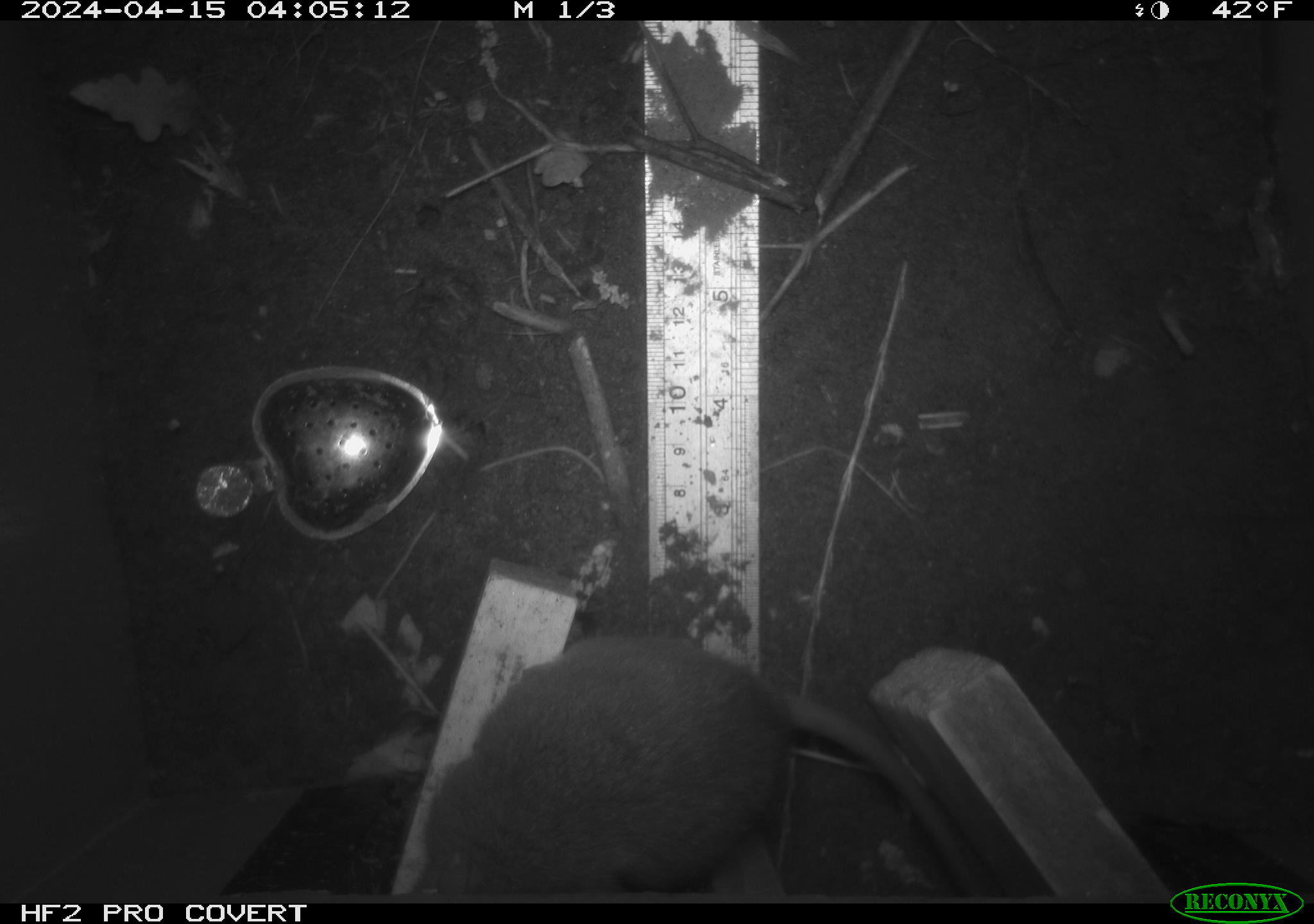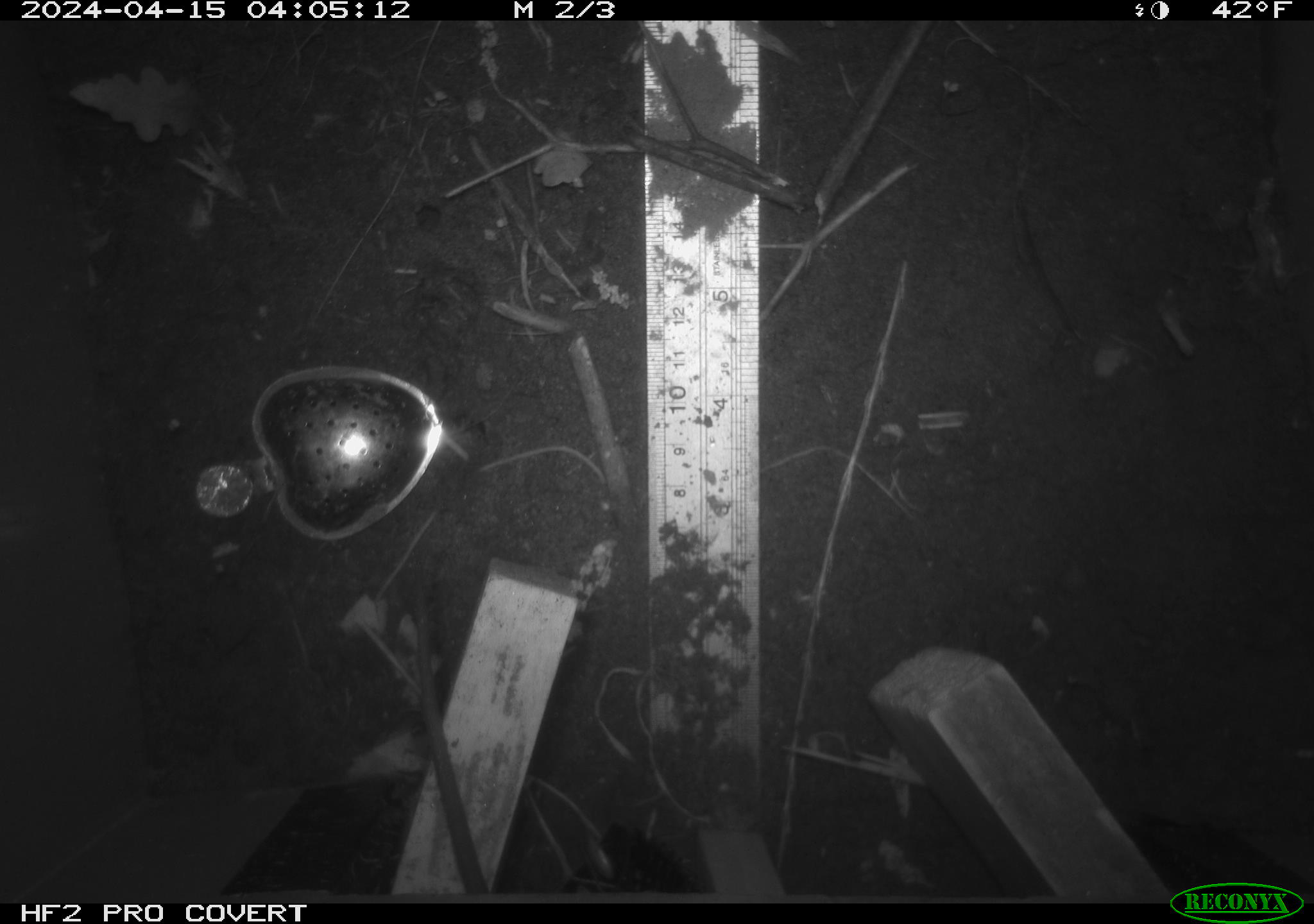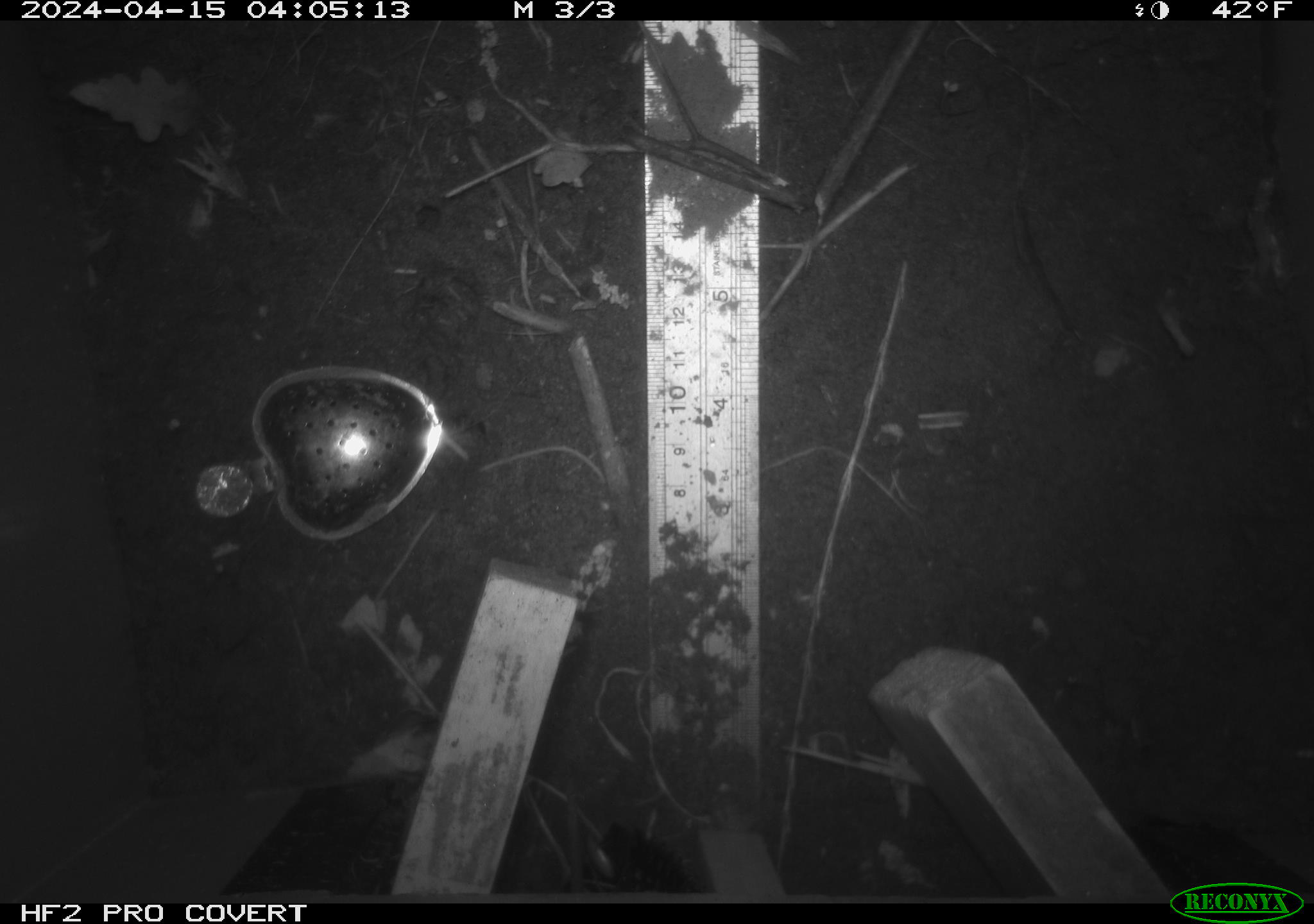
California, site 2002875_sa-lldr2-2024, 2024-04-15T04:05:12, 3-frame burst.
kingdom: Animalia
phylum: Chordata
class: Mammalia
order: Rodentia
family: Muridae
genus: Rattus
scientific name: Rattus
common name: rat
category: rattus species